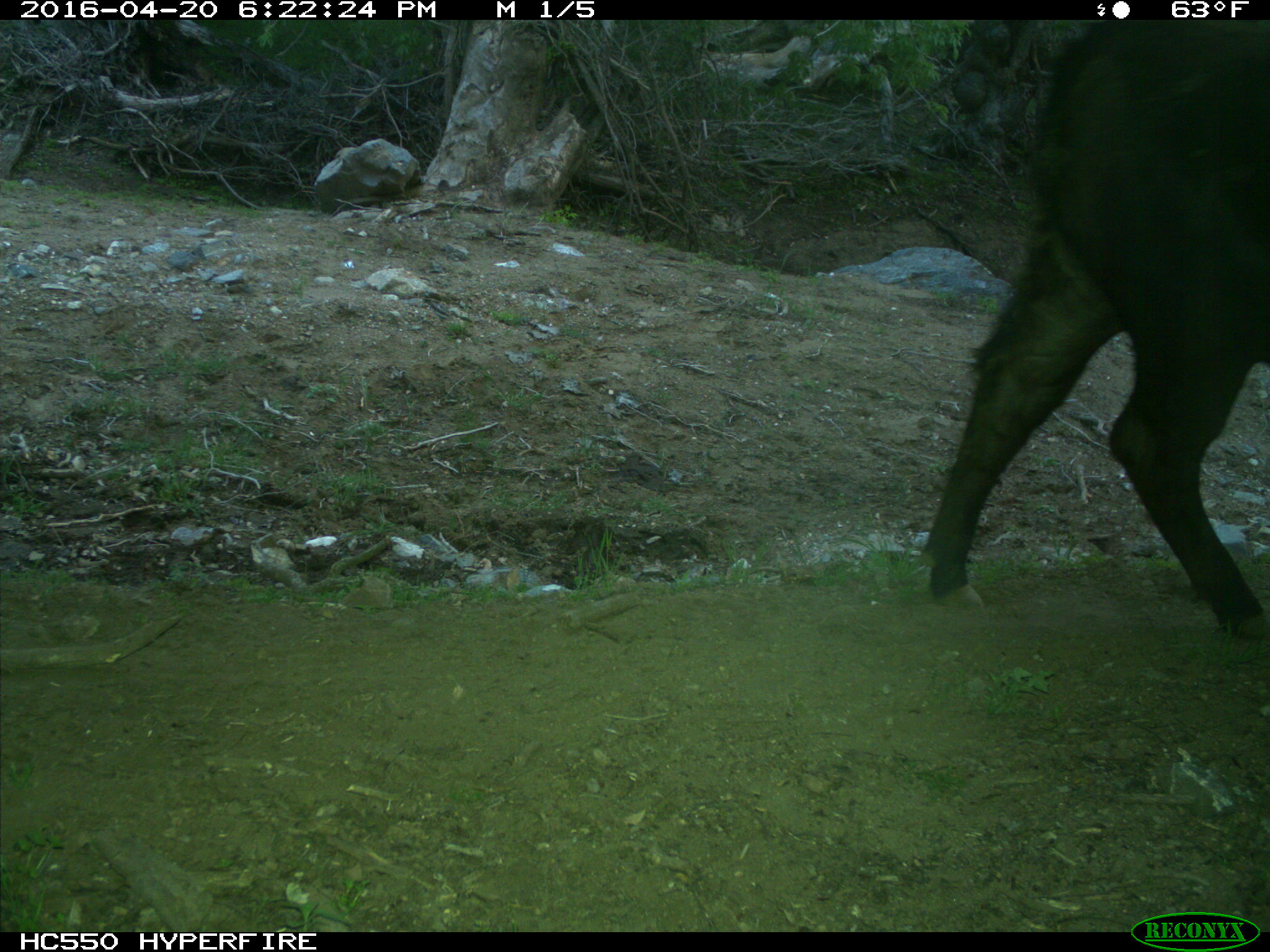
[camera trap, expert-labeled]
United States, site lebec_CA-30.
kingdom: Animalia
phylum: Chordata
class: Mammalia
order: Artiodactyla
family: Bovidae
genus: Bos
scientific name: Bos taurus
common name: domestic cow